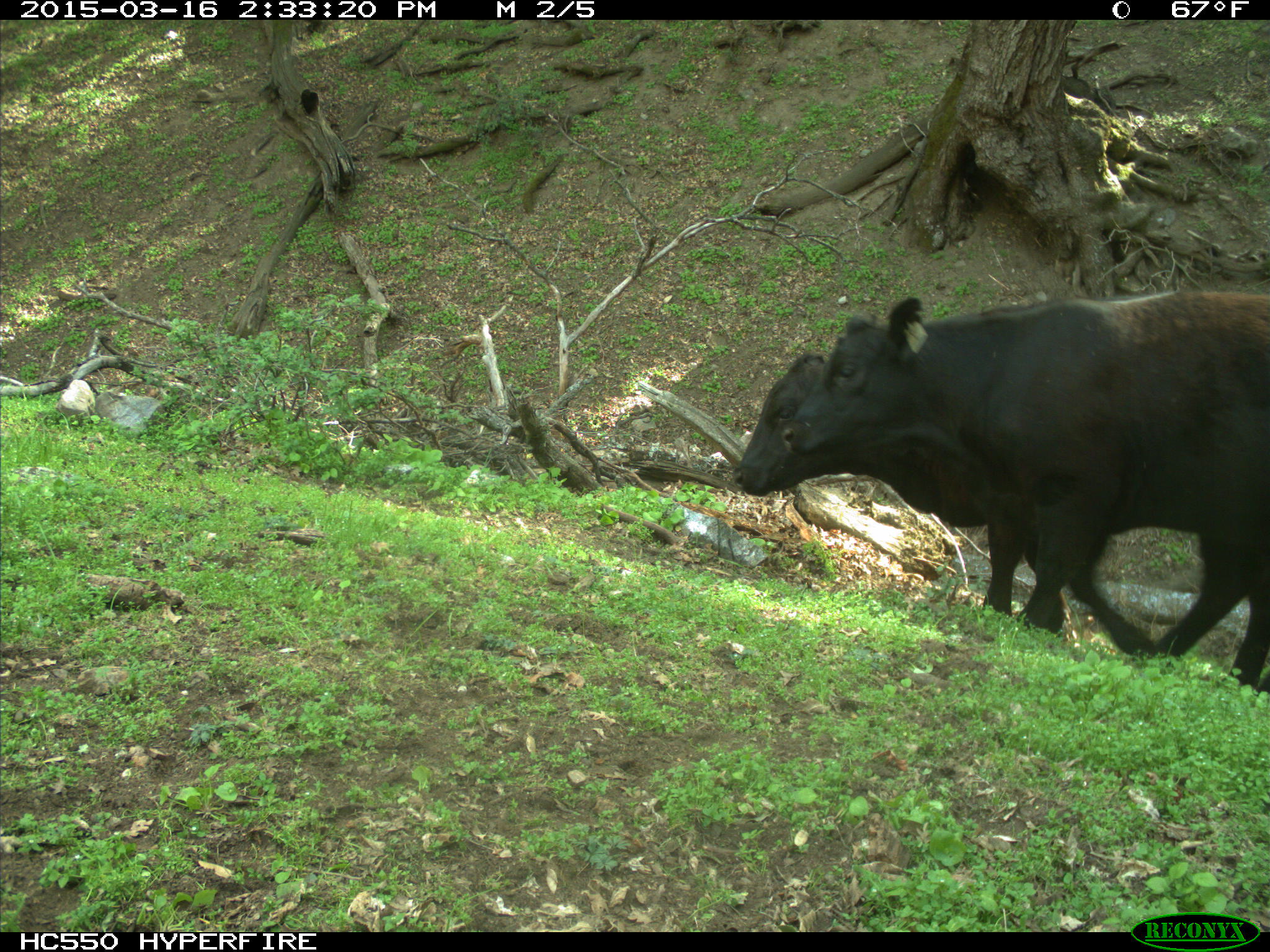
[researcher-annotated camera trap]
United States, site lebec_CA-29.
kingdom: Animalia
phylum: Chordata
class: Mammalia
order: Artiodactyla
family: Bovidae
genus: Bos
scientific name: Bos taurus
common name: domestic cow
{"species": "Bos taurus (domestic cow)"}